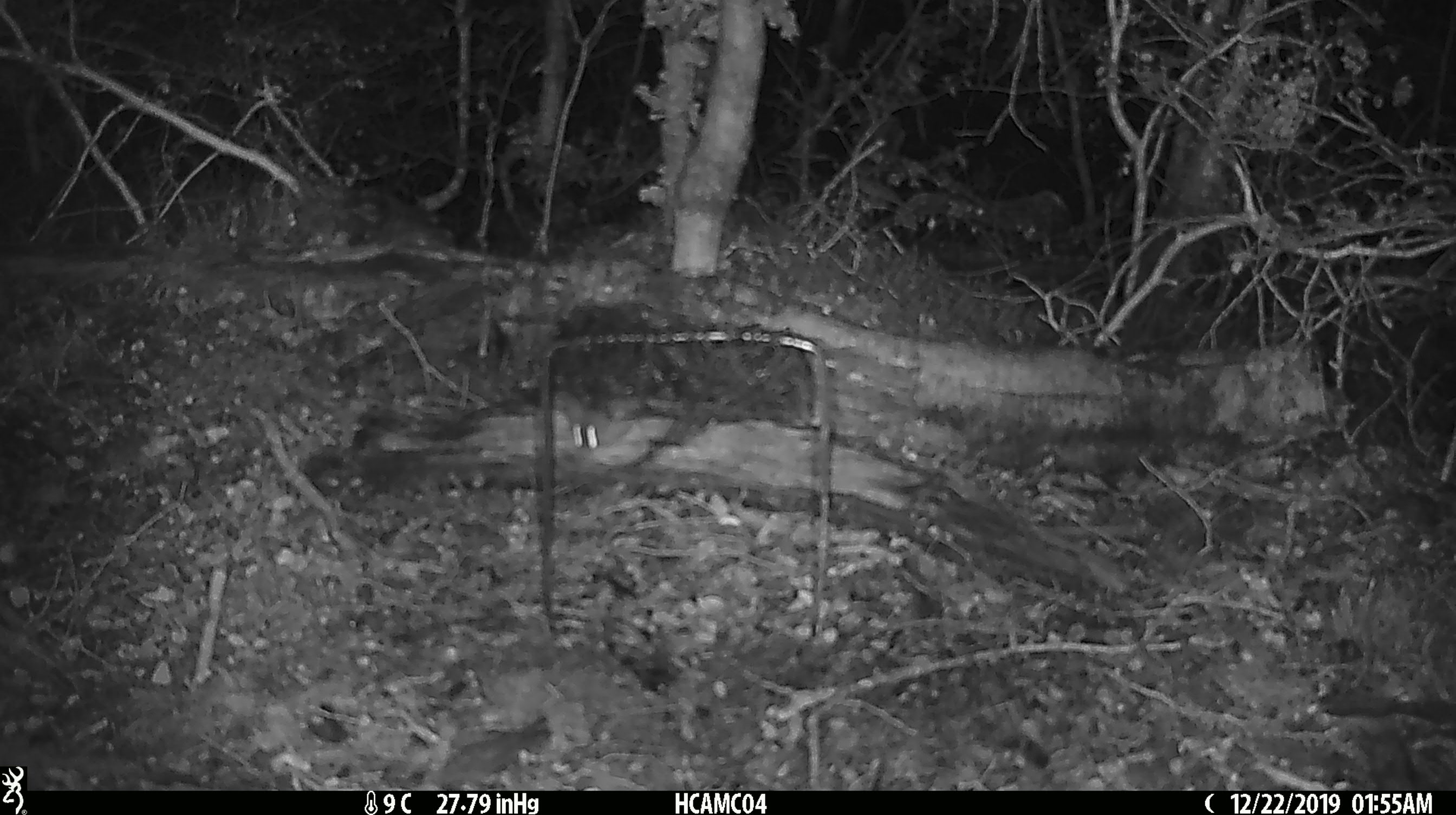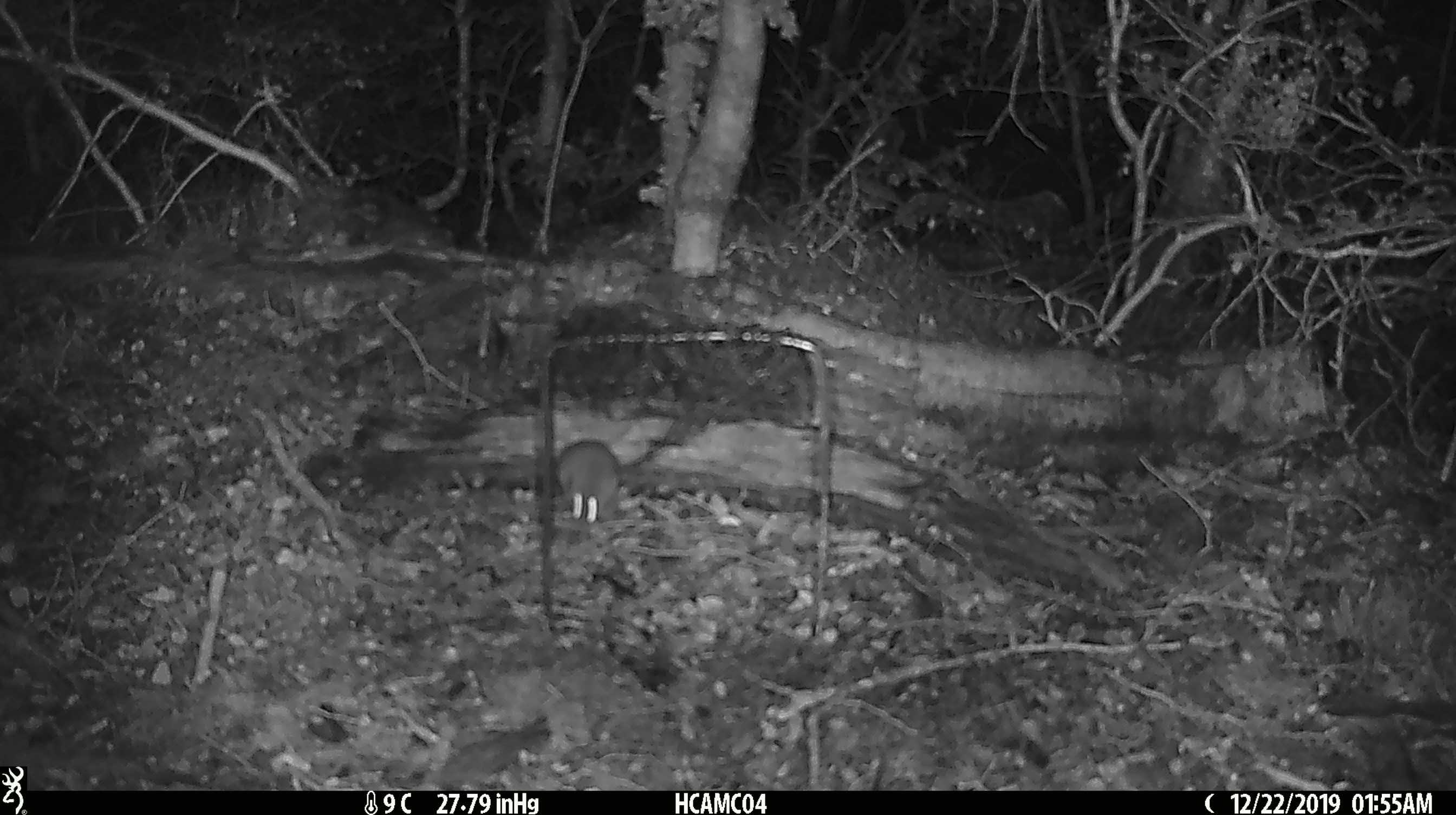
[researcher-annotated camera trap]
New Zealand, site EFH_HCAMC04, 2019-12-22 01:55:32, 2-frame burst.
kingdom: Animalia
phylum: Chordata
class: Mammalia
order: Rodentia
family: Muridae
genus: Mus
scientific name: Mus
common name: mouse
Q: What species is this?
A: Mouse (Mus).